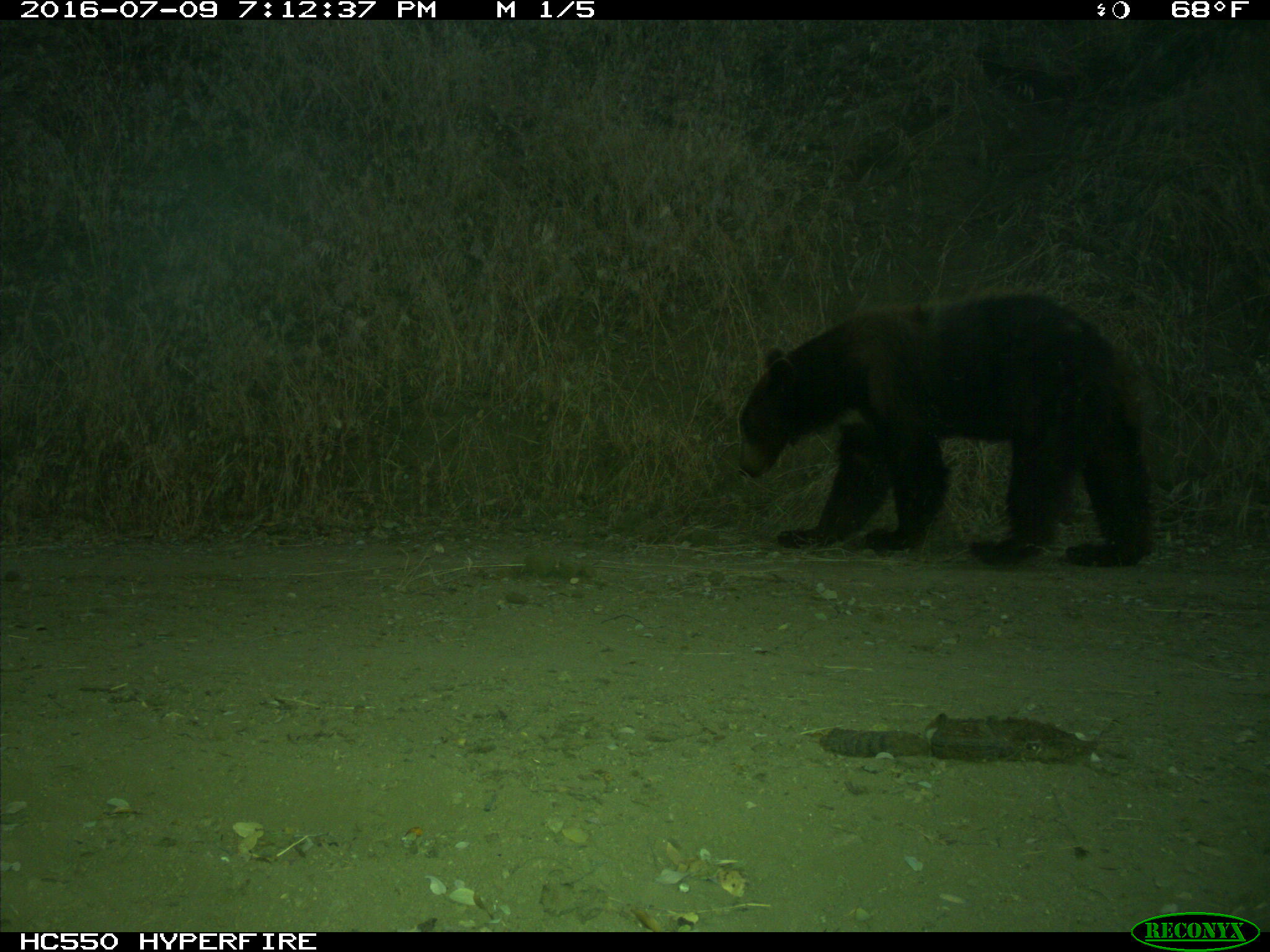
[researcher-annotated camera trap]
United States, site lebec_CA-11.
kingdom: Animalia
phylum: Chordata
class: Mammalia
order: Carnivora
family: Ursidae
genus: Ursus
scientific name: Ursus americanus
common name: american black bear